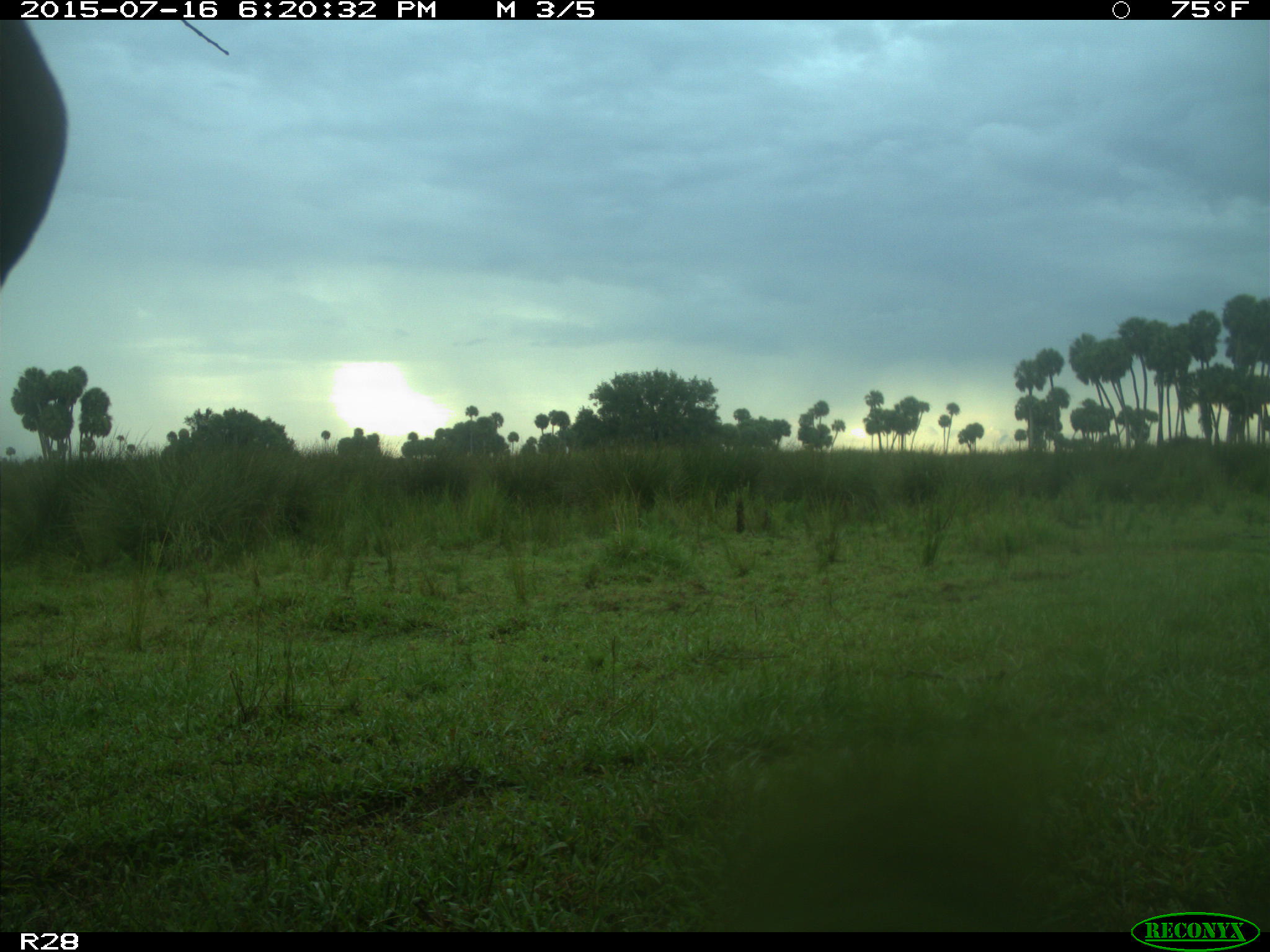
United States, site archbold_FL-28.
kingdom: Animalia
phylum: Chordata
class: Mammalia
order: Artiodactyla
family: Bovidae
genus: Bos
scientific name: Bos taurus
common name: domestic cow